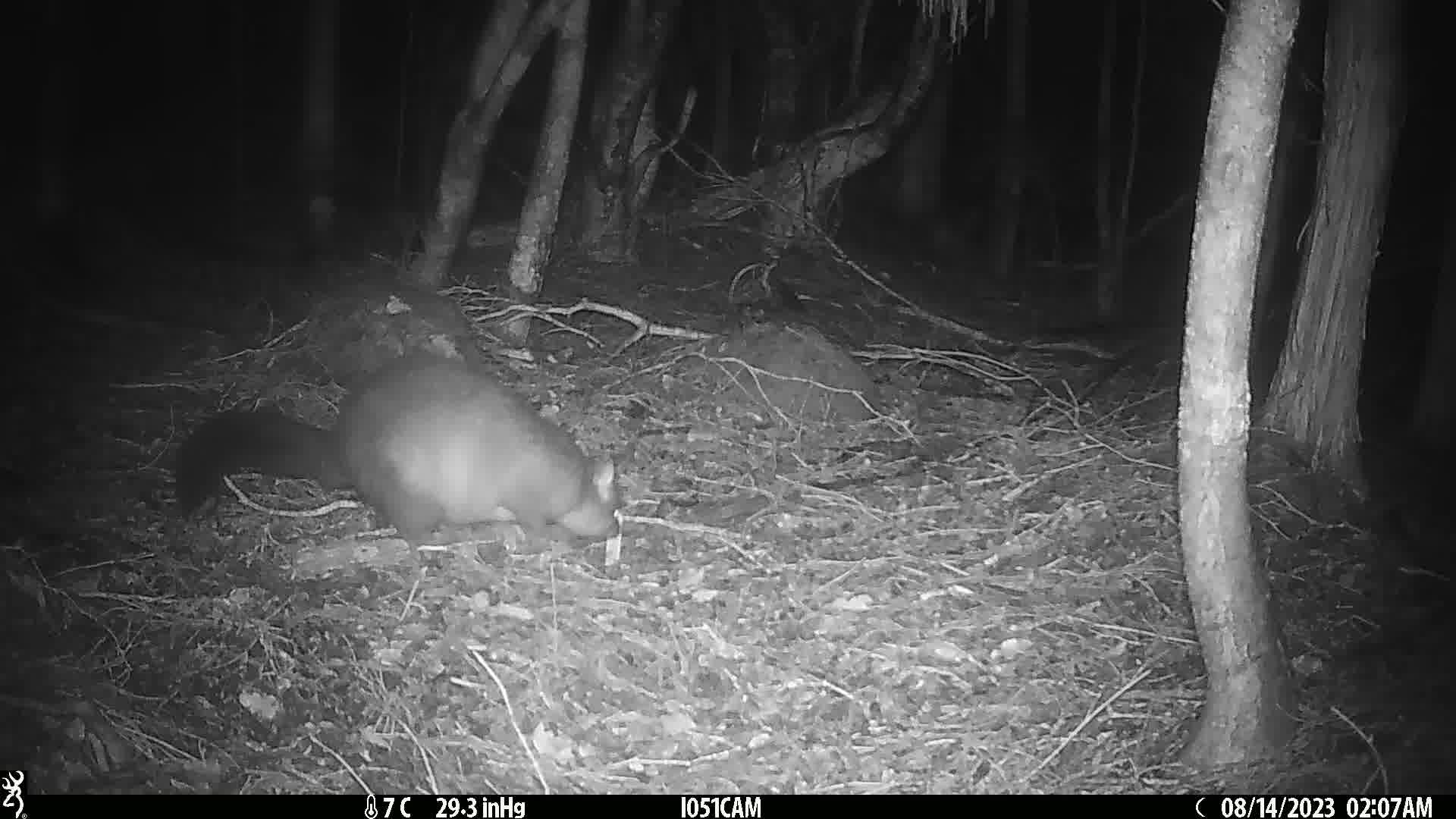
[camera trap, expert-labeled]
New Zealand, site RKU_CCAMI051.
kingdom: Animalia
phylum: Chordata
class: Mammalia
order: Diprotodontia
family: Phalangeridae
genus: Trichosurus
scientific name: Trichosurus vulpecula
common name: common brushtail possum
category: possum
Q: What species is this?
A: Possum (common brushtail possum) (Trichosurus vulpecula).